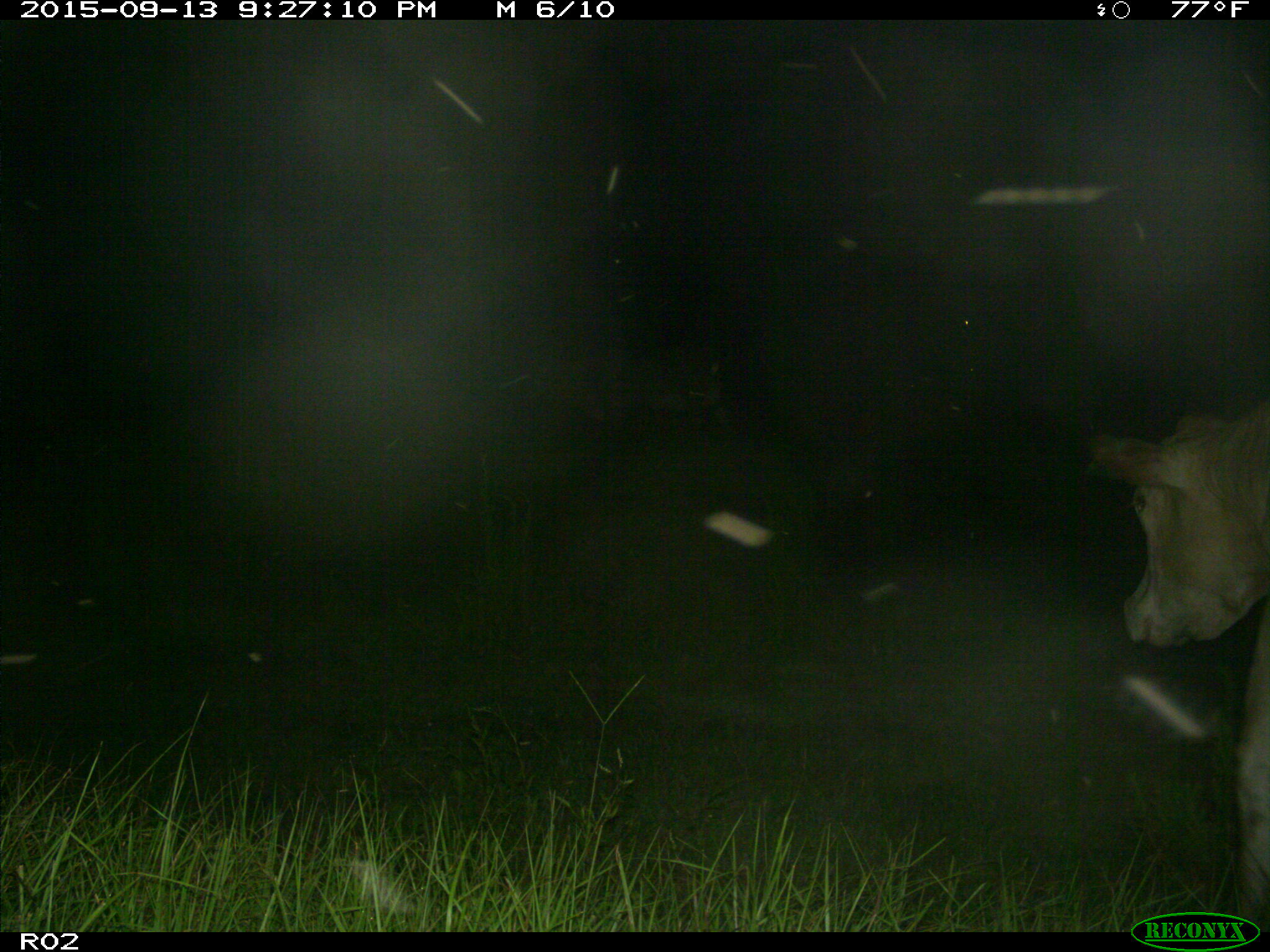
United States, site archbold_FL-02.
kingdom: Animalia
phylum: Chordata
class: Mammalia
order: Artiodactyla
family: Bovidae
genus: Bos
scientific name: Bos taurus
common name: domestic cow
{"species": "Bos taurus (domestic cow)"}